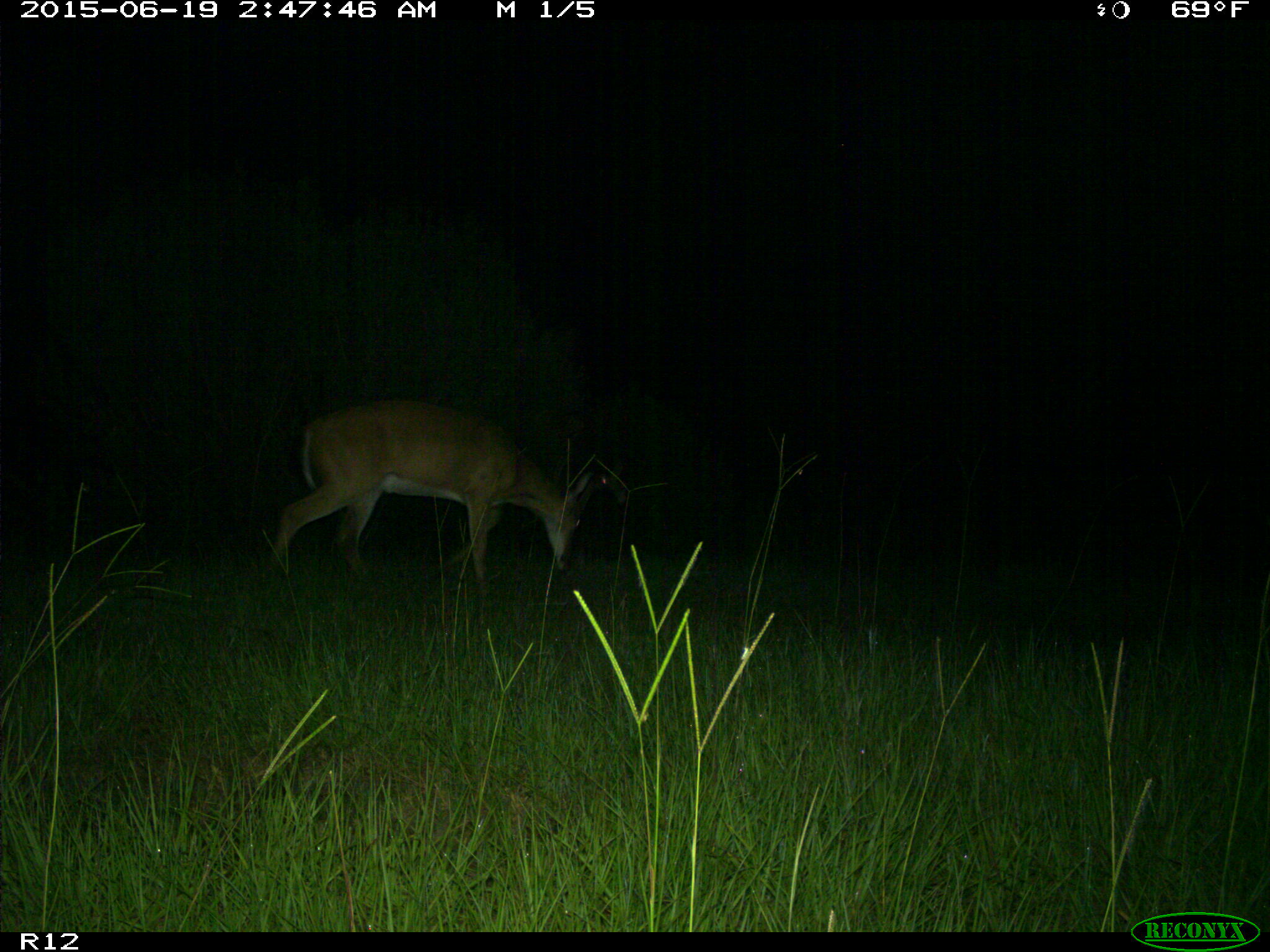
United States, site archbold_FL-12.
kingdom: Animalia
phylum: Chordata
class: Mammalia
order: Artiodactyla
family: Cervidae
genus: Odocoileus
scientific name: Odocoileus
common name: deer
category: unidentified deer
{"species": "unidentified deer (deer) (Odocoileus)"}